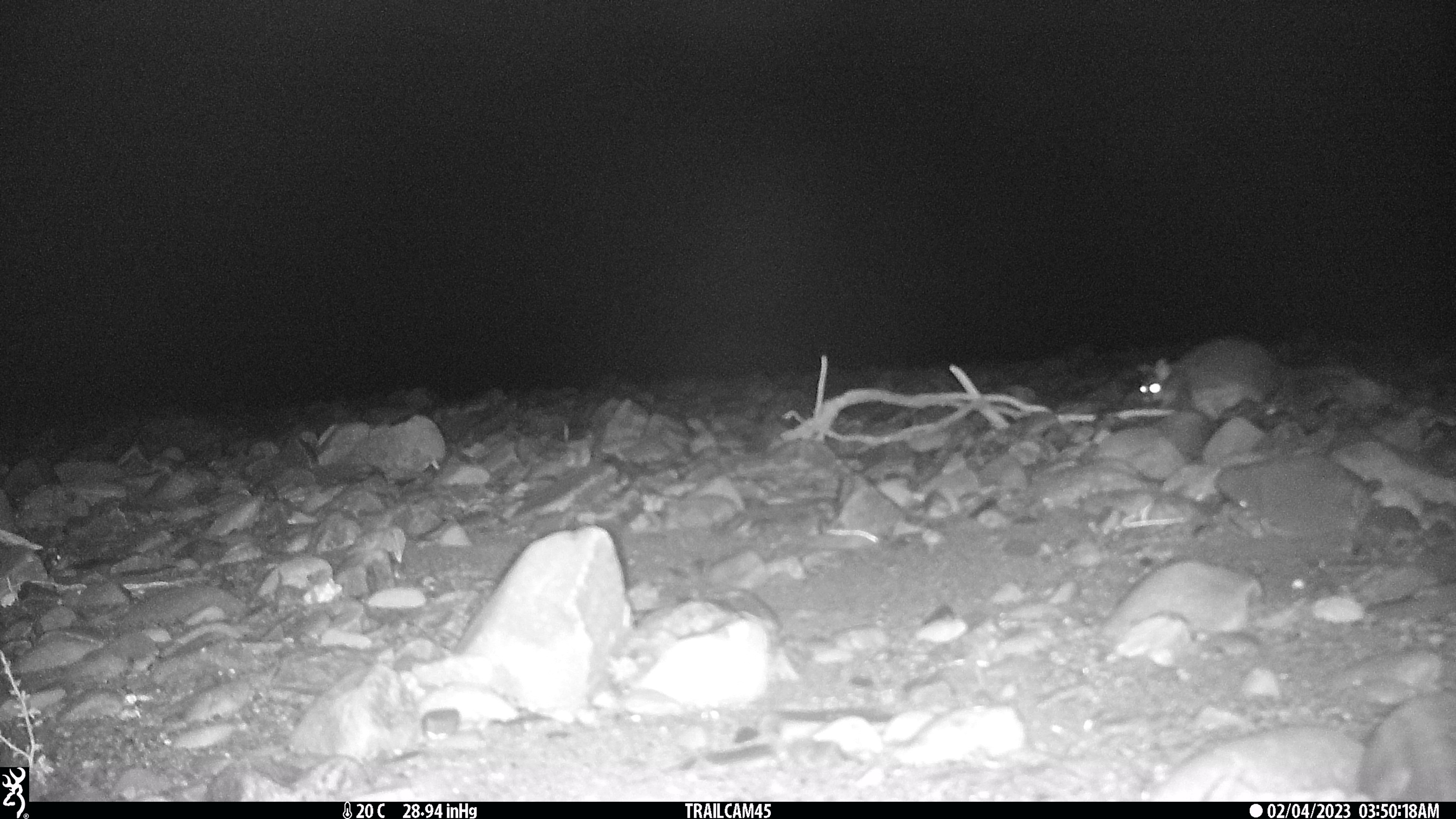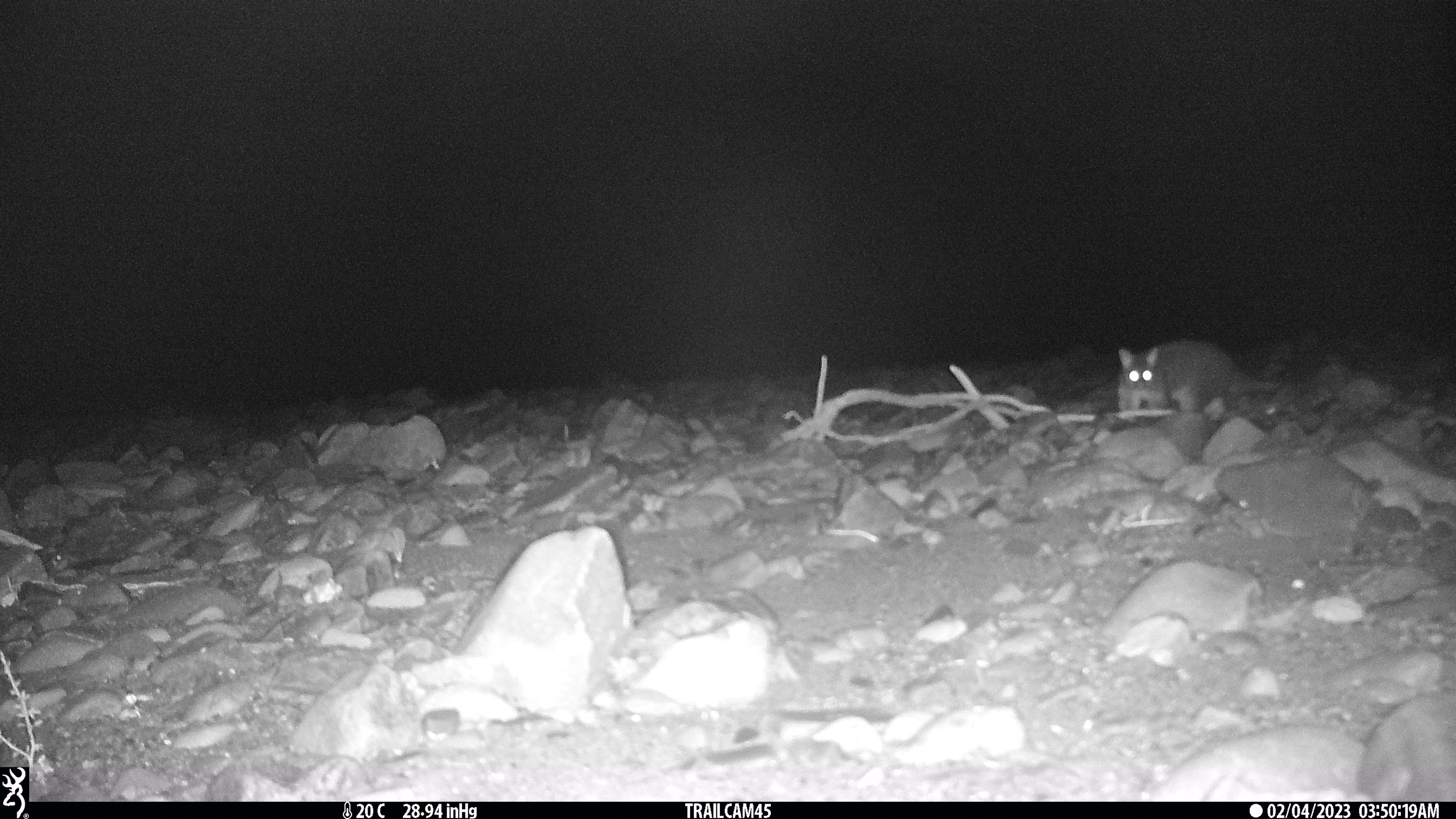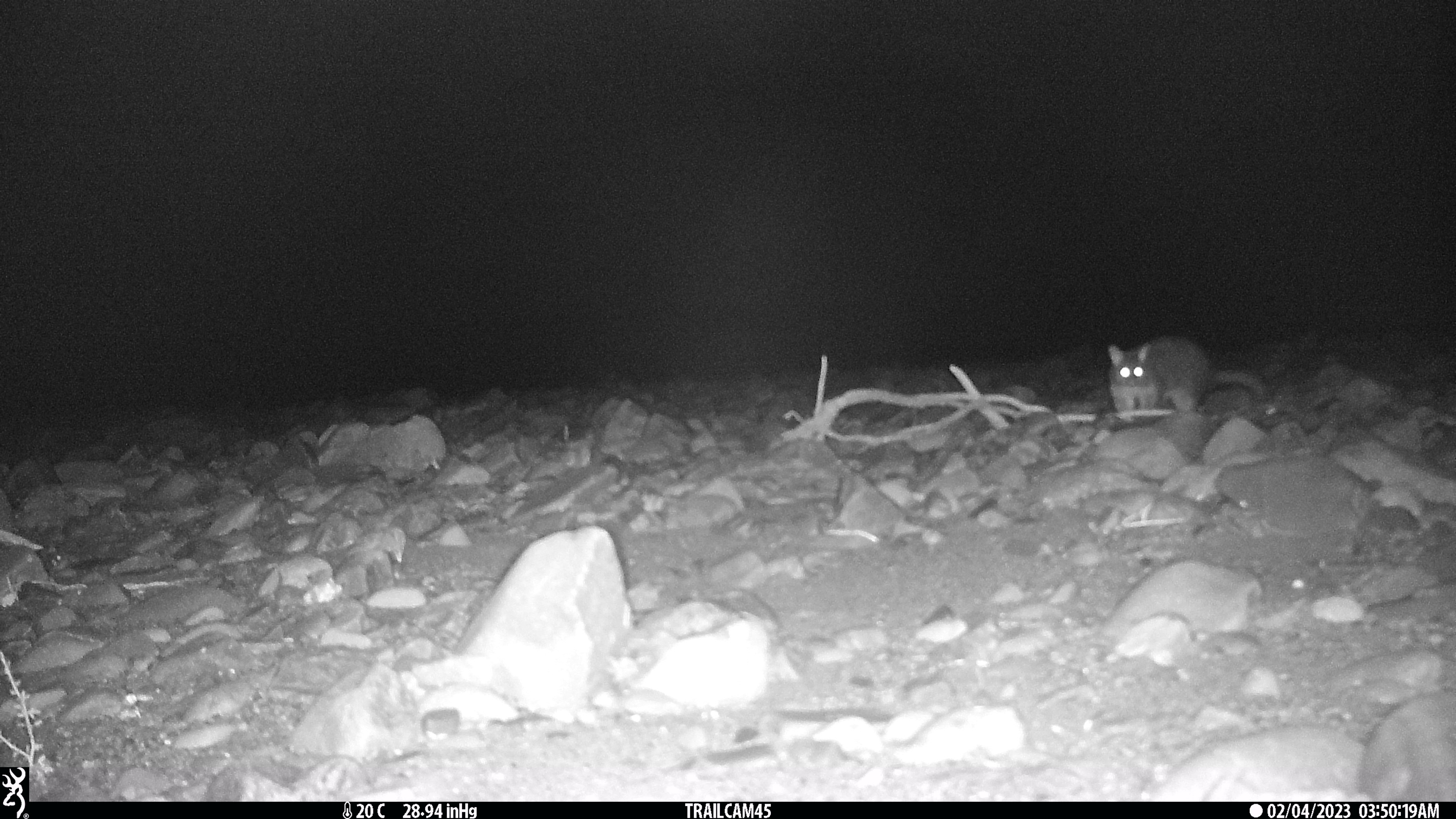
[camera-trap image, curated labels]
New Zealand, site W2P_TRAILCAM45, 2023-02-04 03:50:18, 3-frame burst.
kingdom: Animalia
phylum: Chordata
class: Mammalia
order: Diprotodontia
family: Phalangeridae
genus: Trichosurus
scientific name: Trichosurus vulpecula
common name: common brushtail possum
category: possum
Possum (common brushtail possum) (Trichosurus vulpecula).